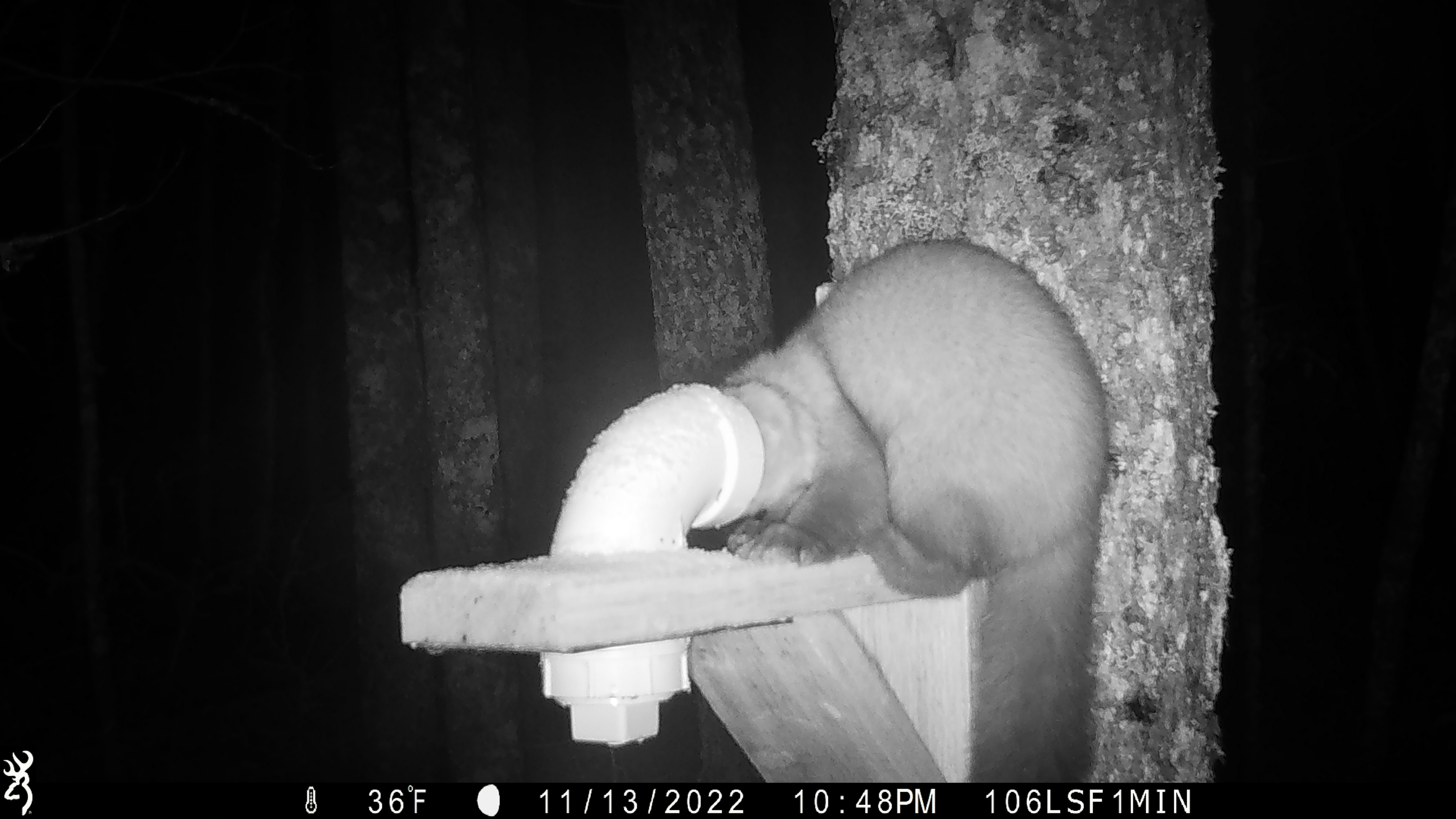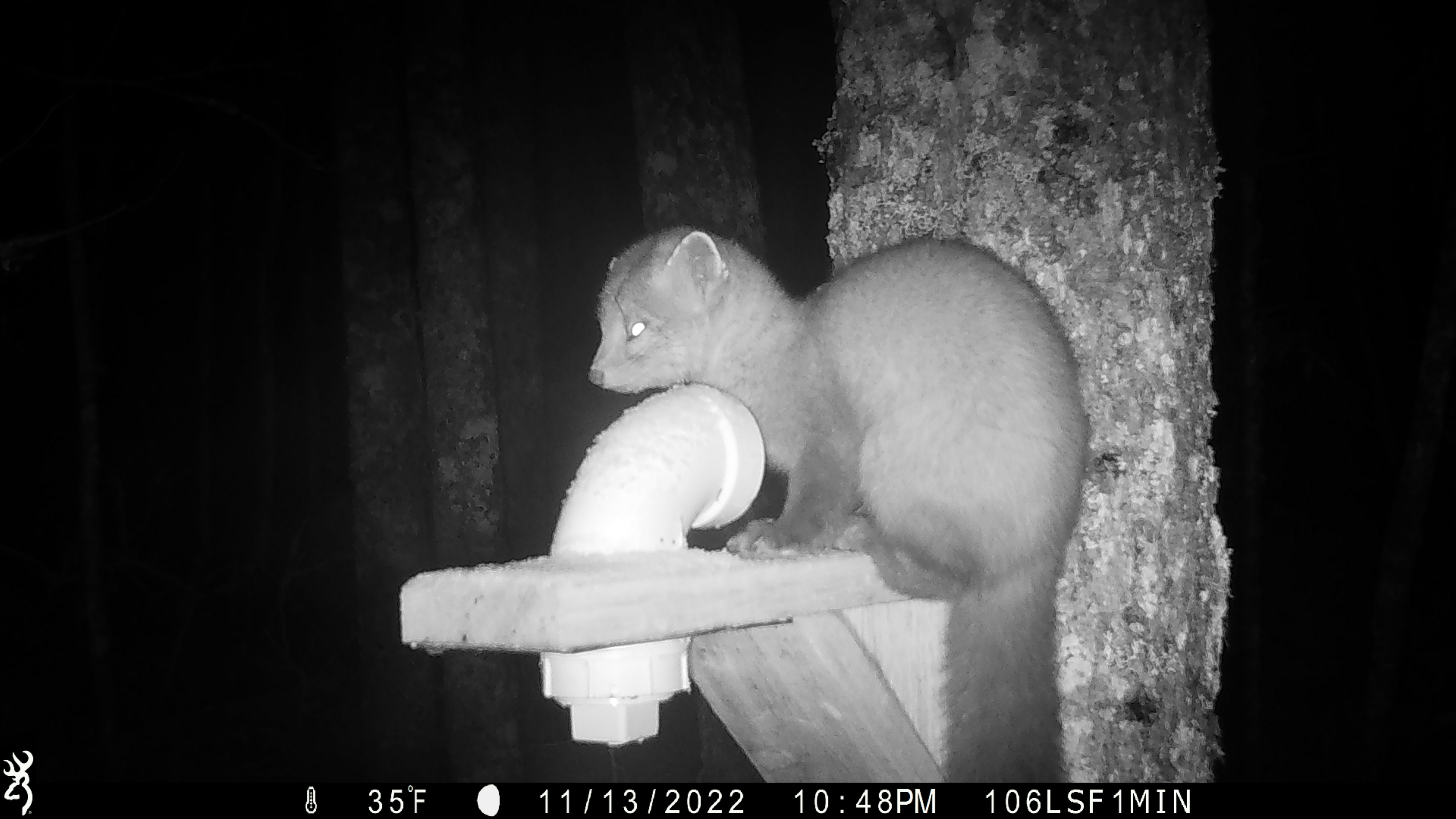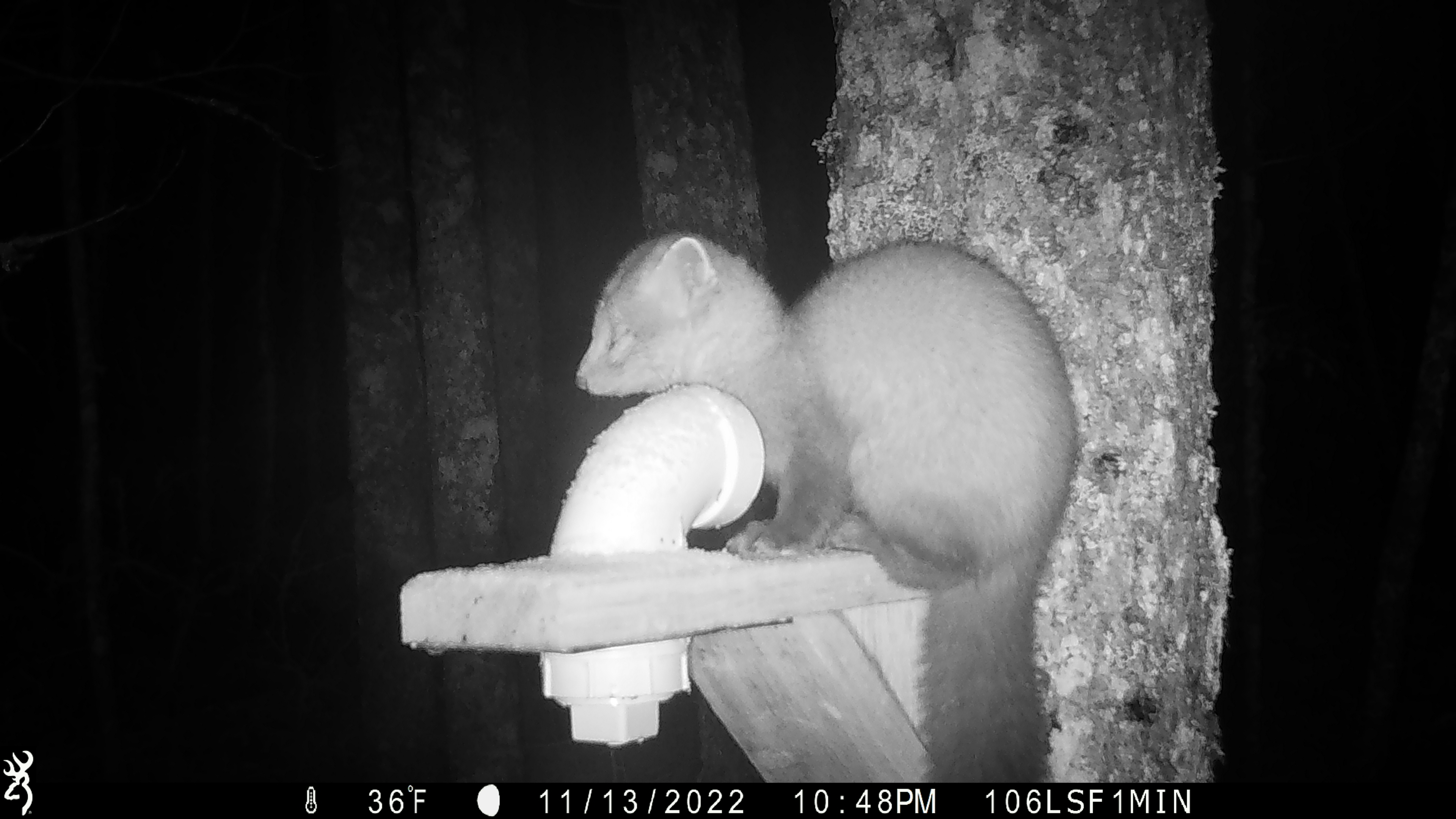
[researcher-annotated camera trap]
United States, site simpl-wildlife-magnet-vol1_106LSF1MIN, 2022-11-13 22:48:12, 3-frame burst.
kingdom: Animalia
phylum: Chordata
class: Mammalia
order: Carnivora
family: Mustelidae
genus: Martes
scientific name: Martes americana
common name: american marten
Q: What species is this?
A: American marten (Martes americana).